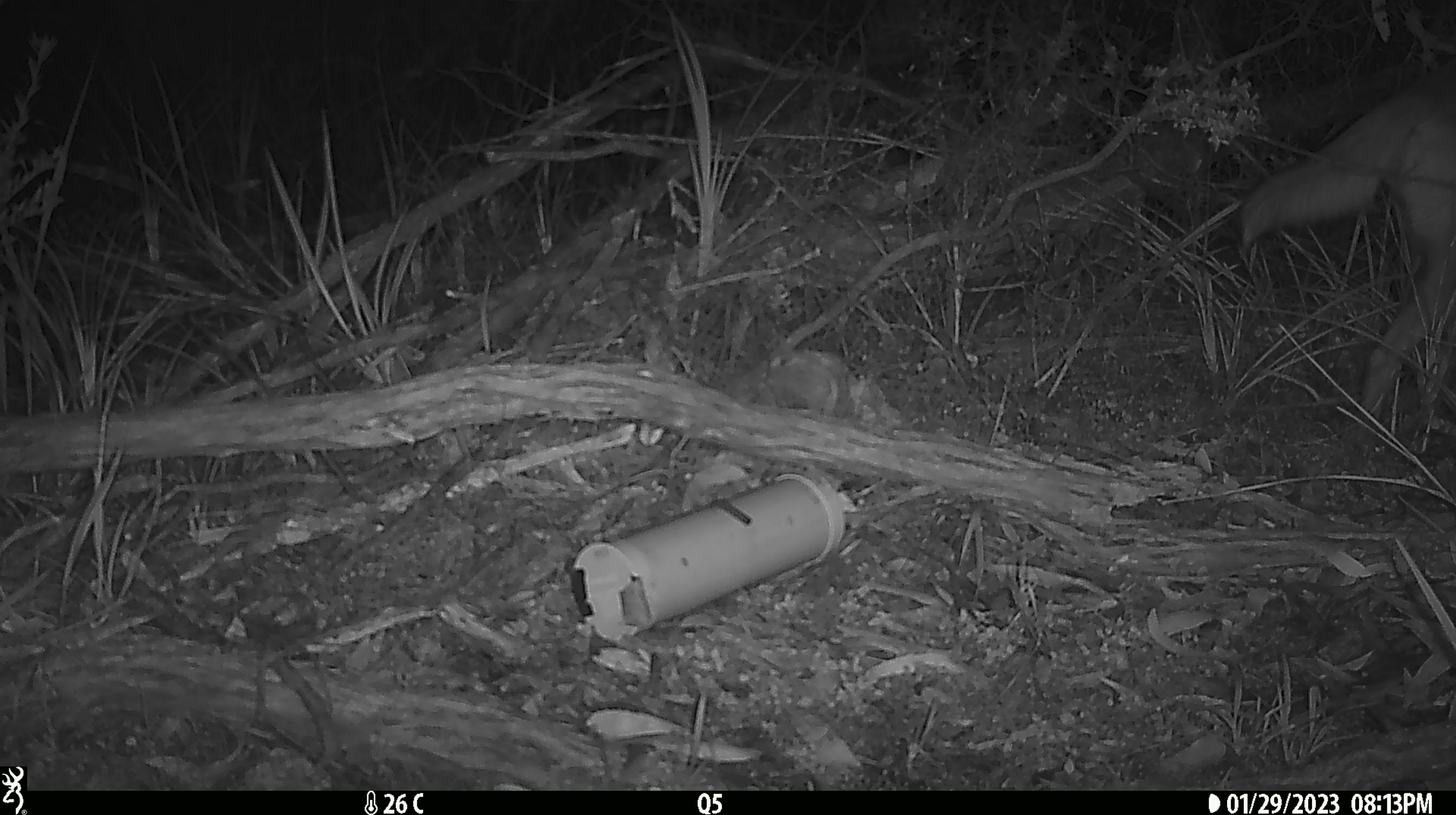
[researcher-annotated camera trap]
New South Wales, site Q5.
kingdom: Animalia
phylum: Chordata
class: Mammalia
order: Carnivora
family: Canidae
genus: Canis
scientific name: Canis familiaris dingo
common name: dingo